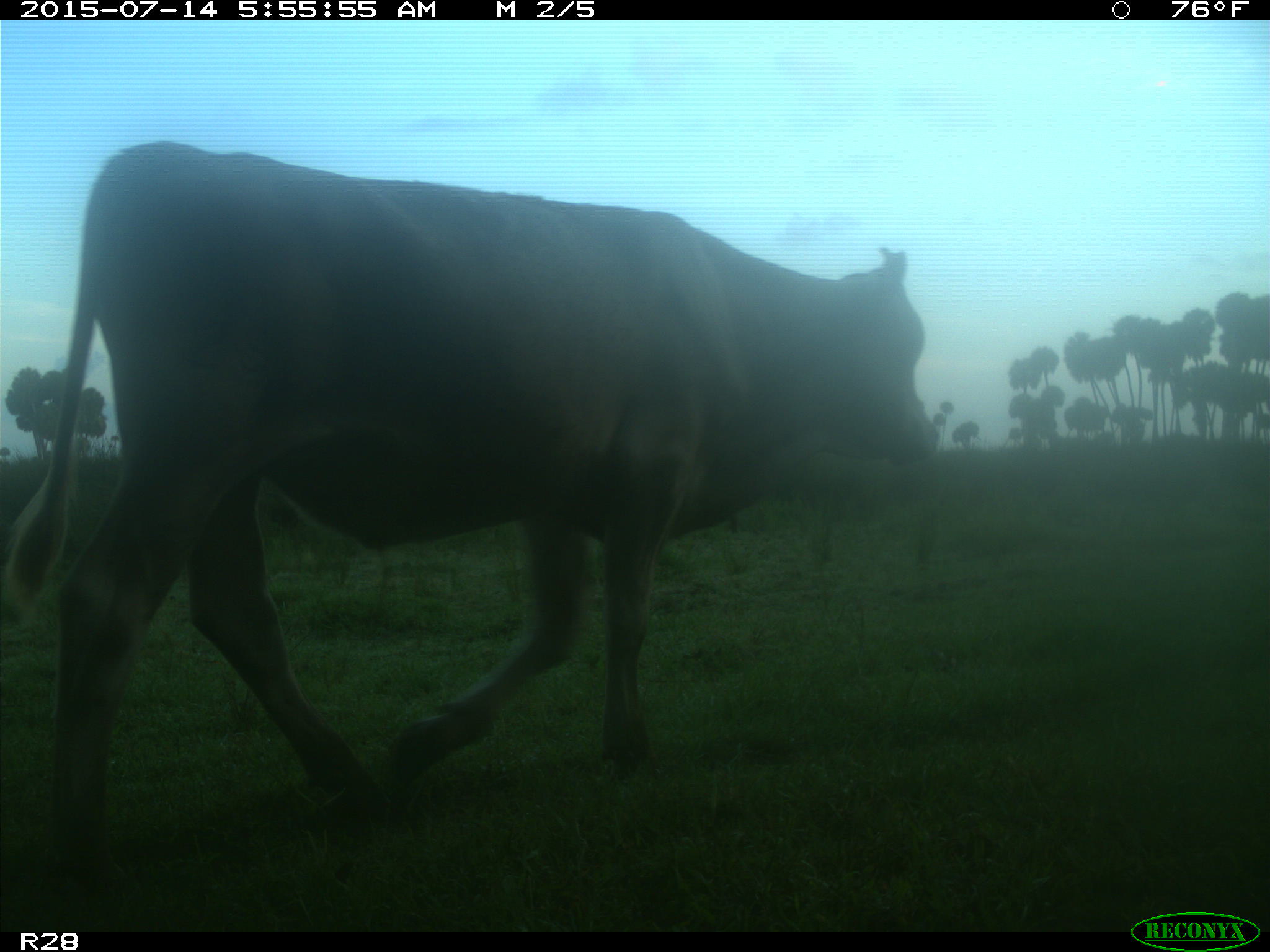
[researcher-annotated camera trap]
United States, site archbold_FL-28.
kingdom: Animalia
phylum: Chordata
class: Mammalia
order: Artiodactyla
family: Bovidae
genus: Bos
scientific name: Bos taurus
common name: domestic cow